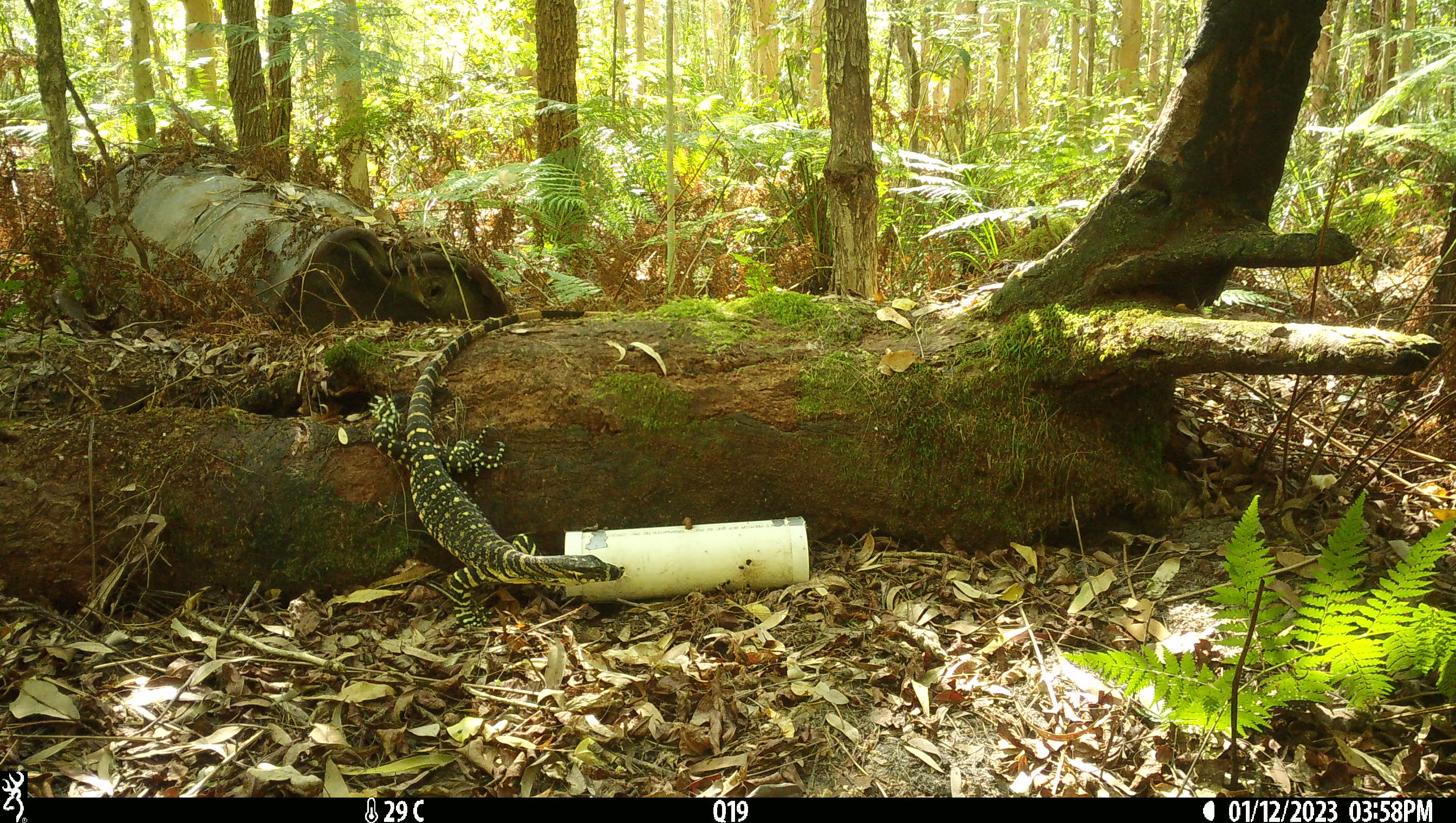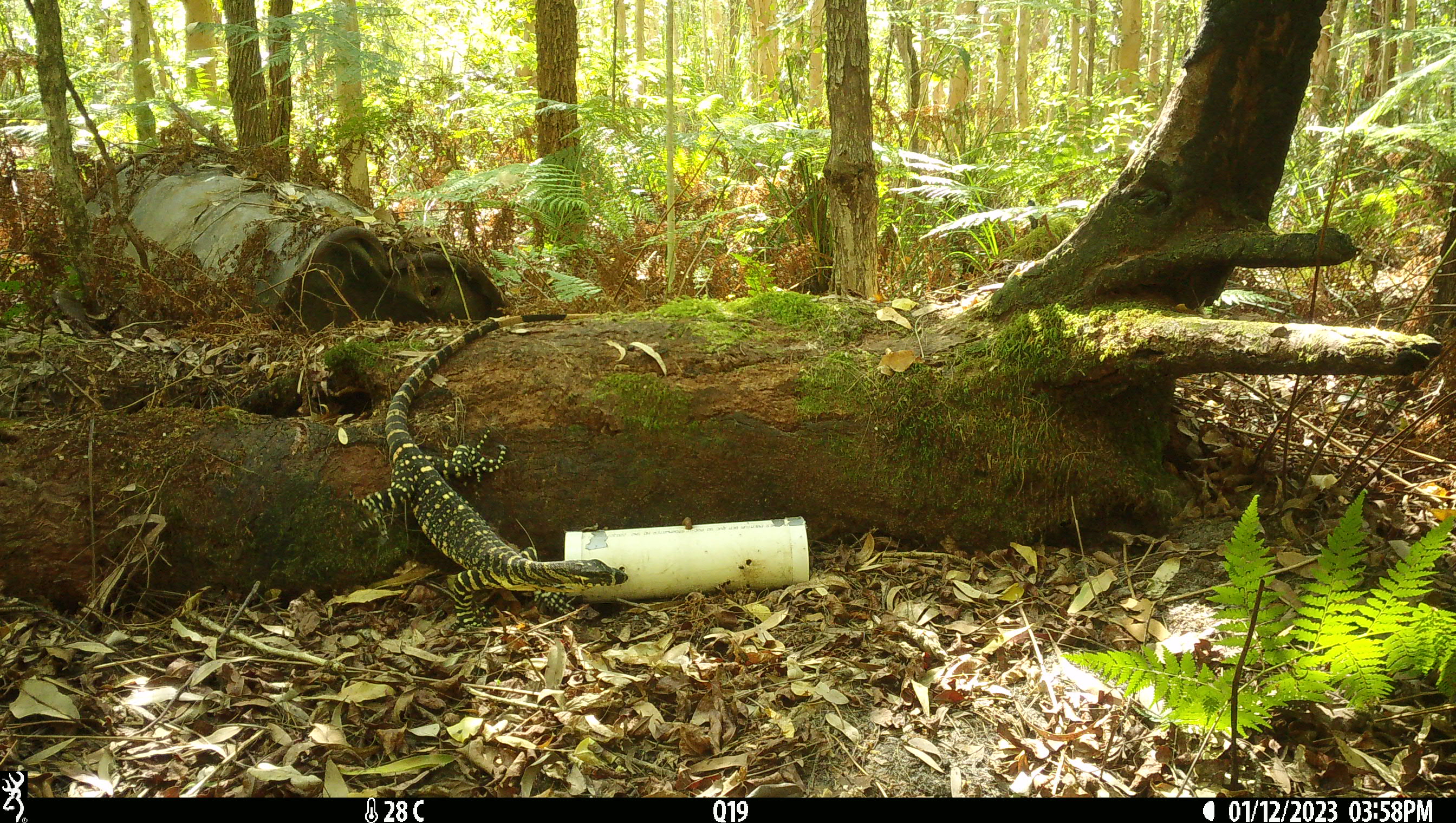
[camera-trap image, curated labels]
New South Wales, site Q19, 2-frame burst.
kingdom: Animalia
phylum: Chordata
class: Reptilia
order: Squamata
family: Varanidae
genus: Varanus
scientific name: Varanus varius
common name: lace monitor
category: goanna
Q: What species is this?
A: Goanna (lace monitor) (Varanus varius).